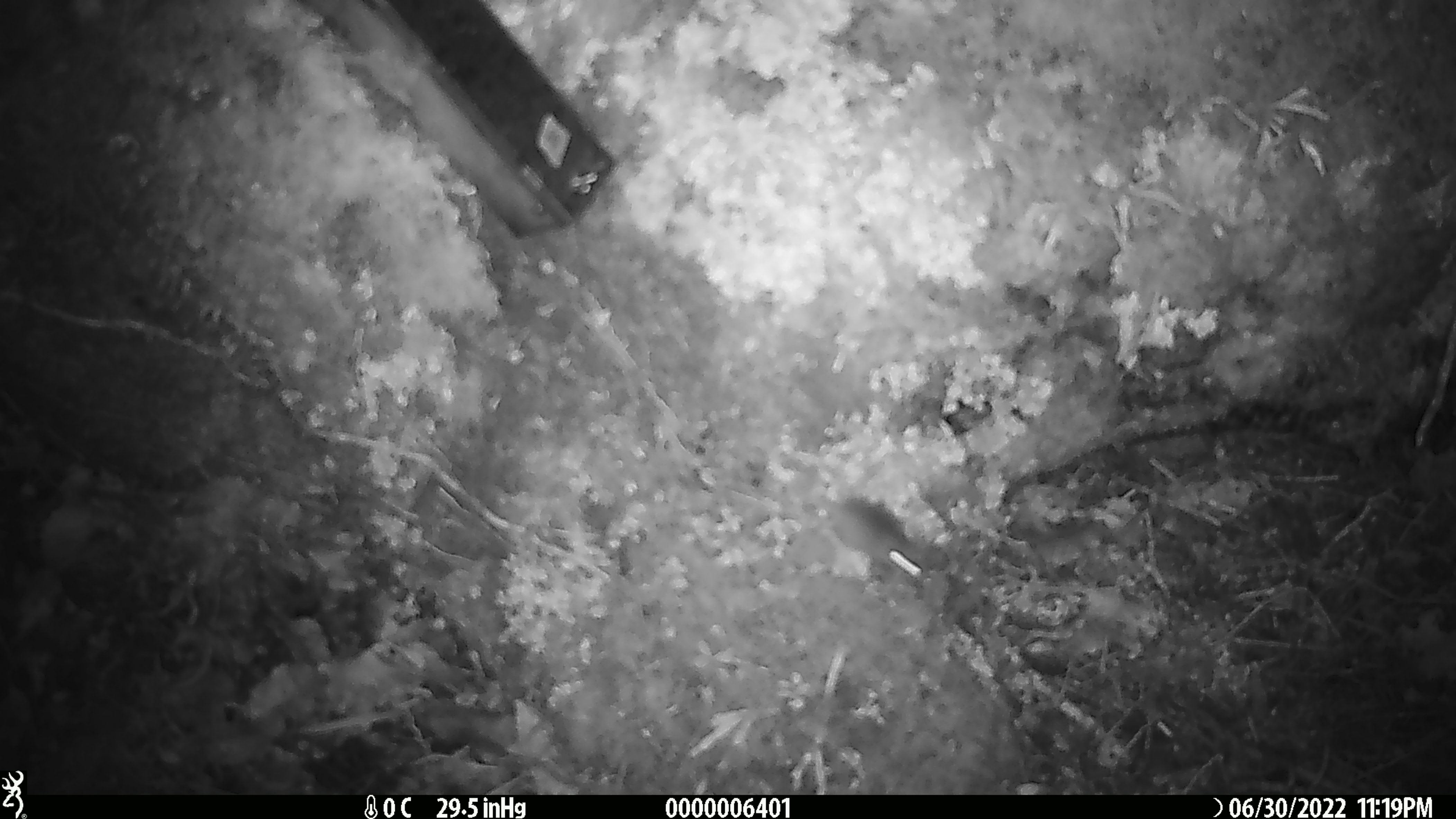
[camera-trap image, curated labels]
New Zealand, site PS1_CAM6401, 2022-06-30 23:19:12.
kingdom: Animalia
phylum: Chordata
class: Mammalia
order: Rodentia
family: Muridae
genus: Mus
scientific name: Mus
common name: mouse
Mouse (Mus).